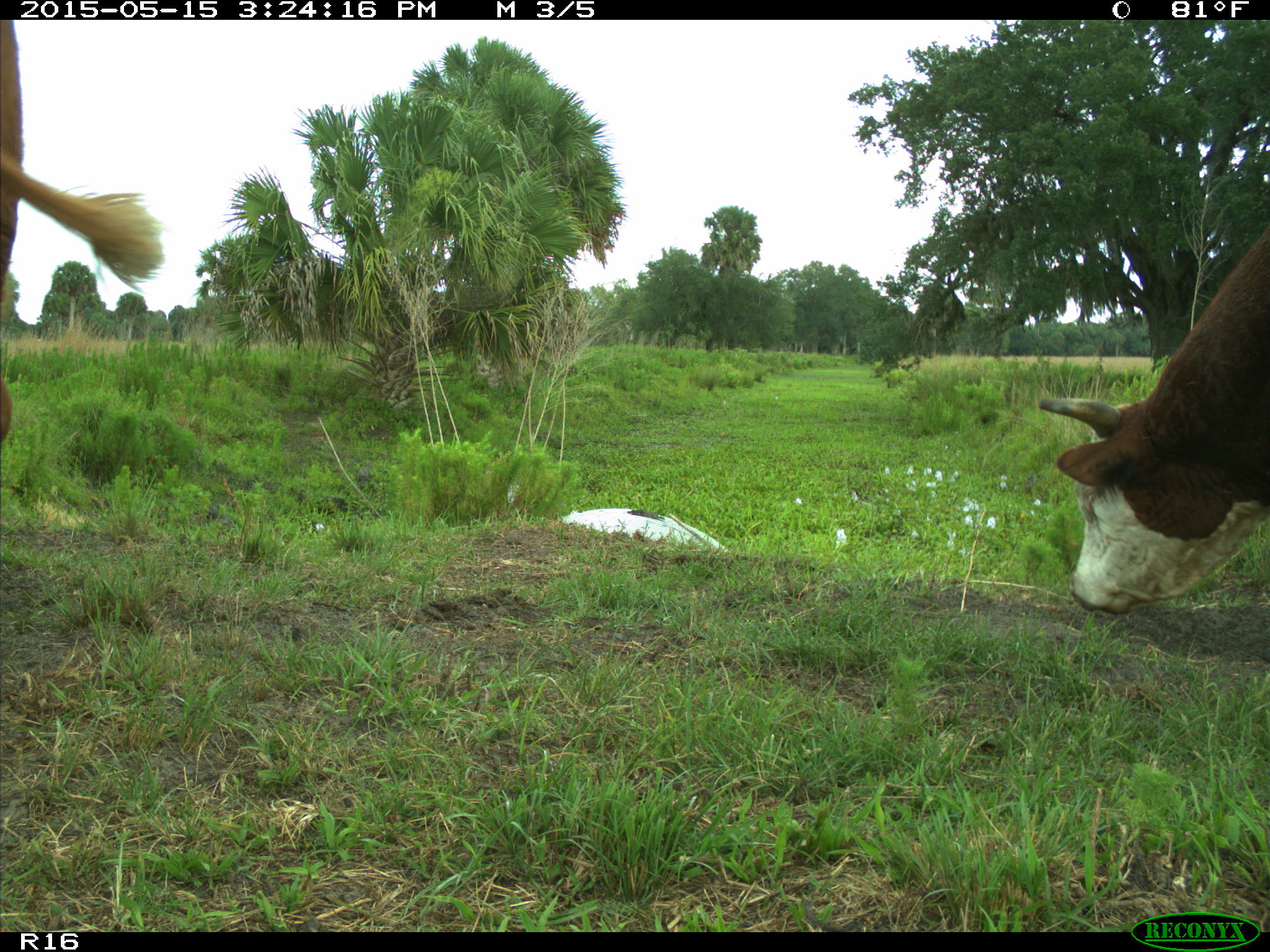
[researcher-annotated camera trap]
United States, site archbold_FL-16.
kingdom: Animalia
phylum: Chordata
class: Mammalia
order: Artiodactyla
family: Bovidae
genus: Bos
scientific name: Bos taurus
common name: domestic cow